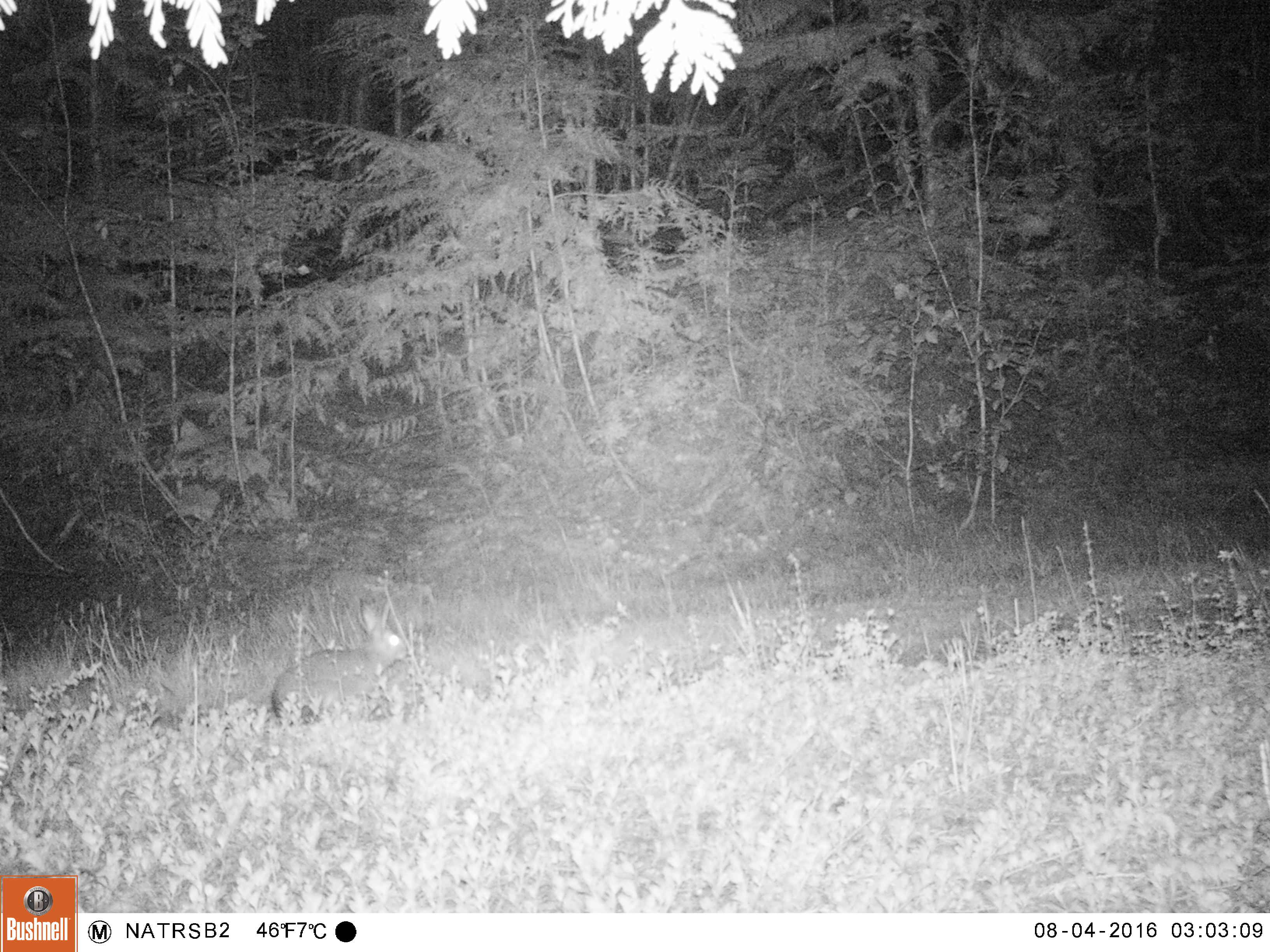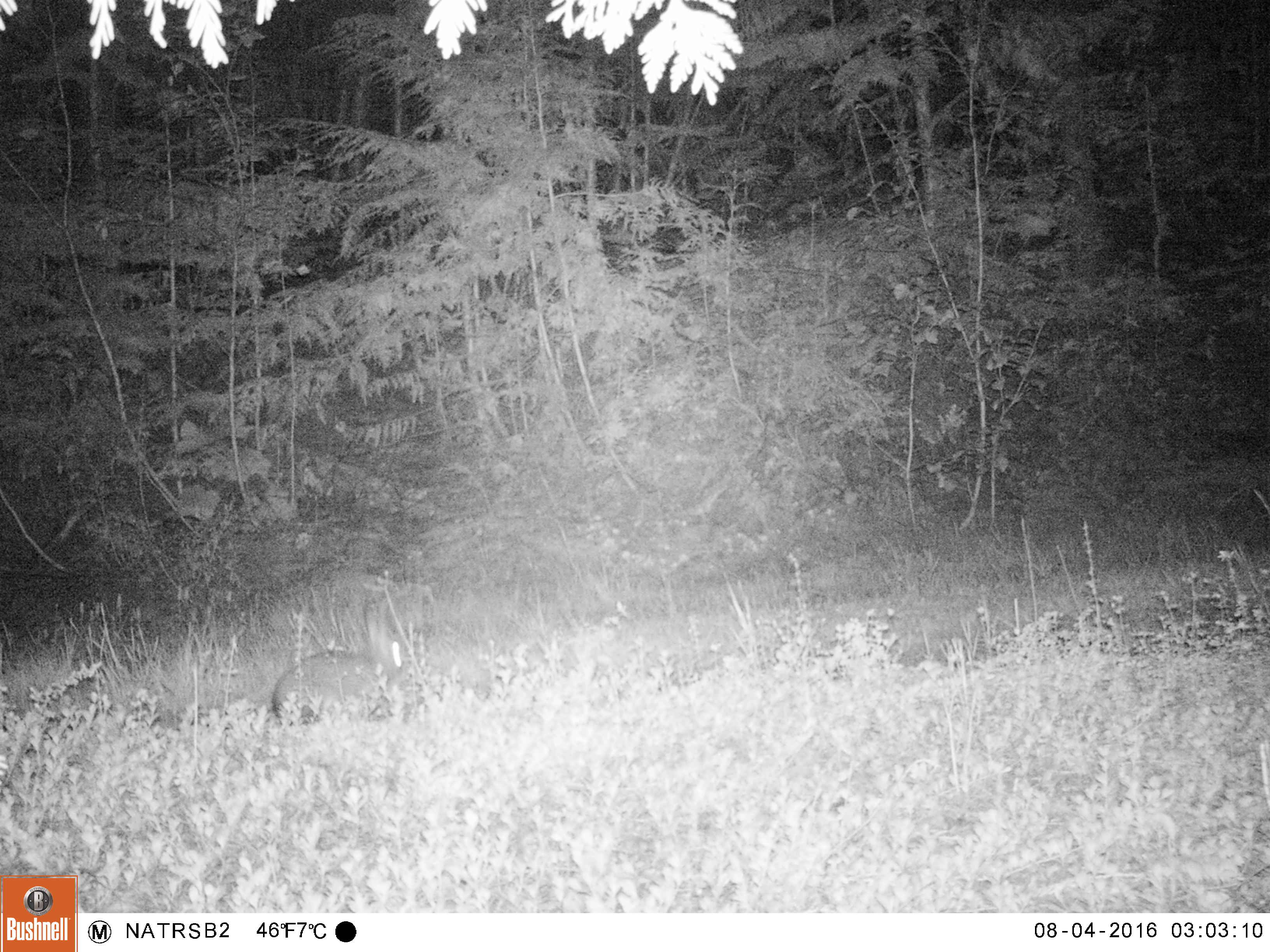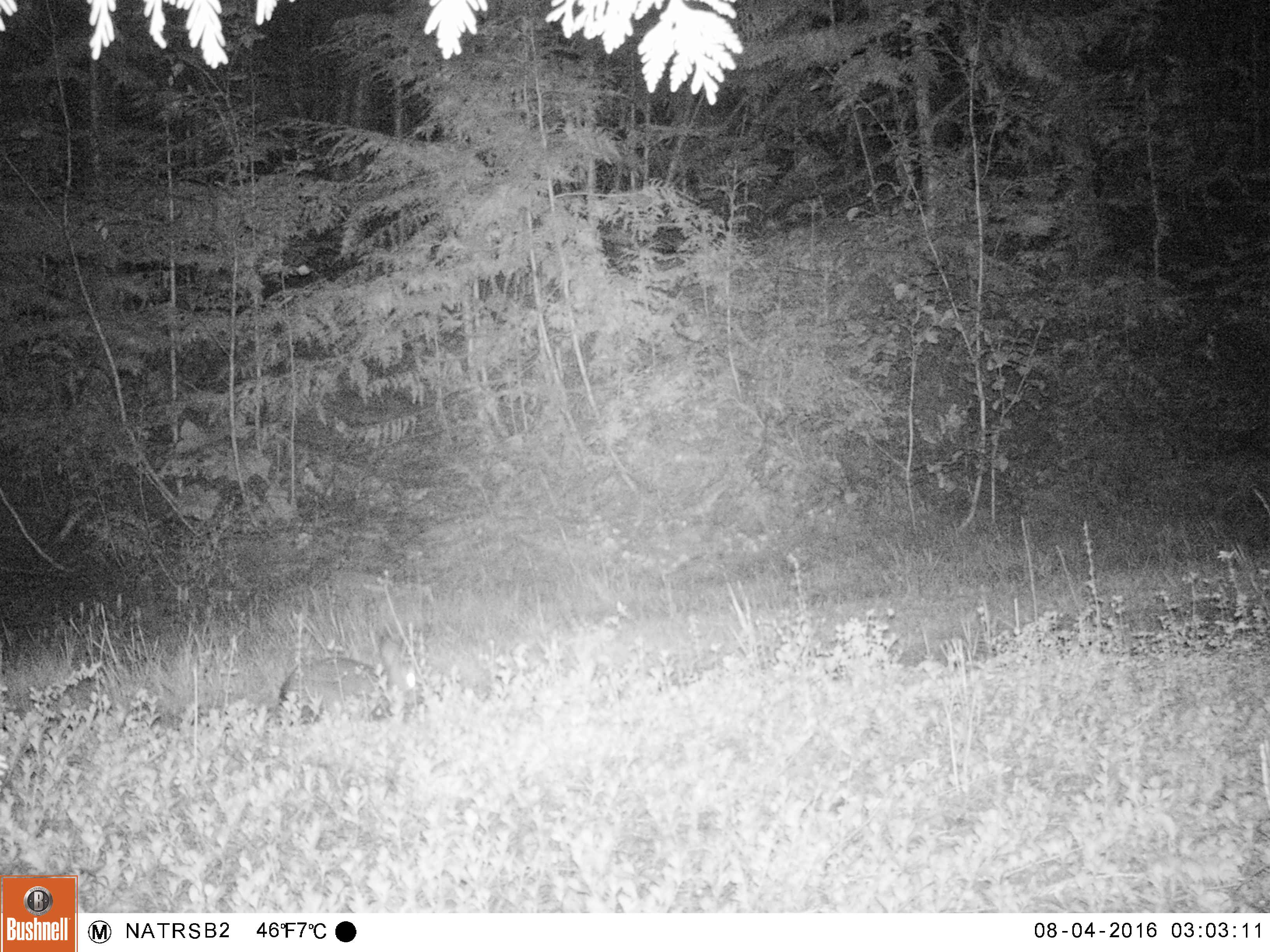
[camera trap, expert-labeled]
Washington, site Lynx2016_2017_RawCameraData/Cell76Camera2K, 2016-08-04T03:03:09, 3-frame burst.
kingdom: Animalia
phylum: Chordata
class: Mammalia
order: Lagomorpha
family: Leporidae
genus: Lepus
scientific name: Lepus americanus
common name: snowshoe hare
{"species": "Lepus americanus (snowshoe hare)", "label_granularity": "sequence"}